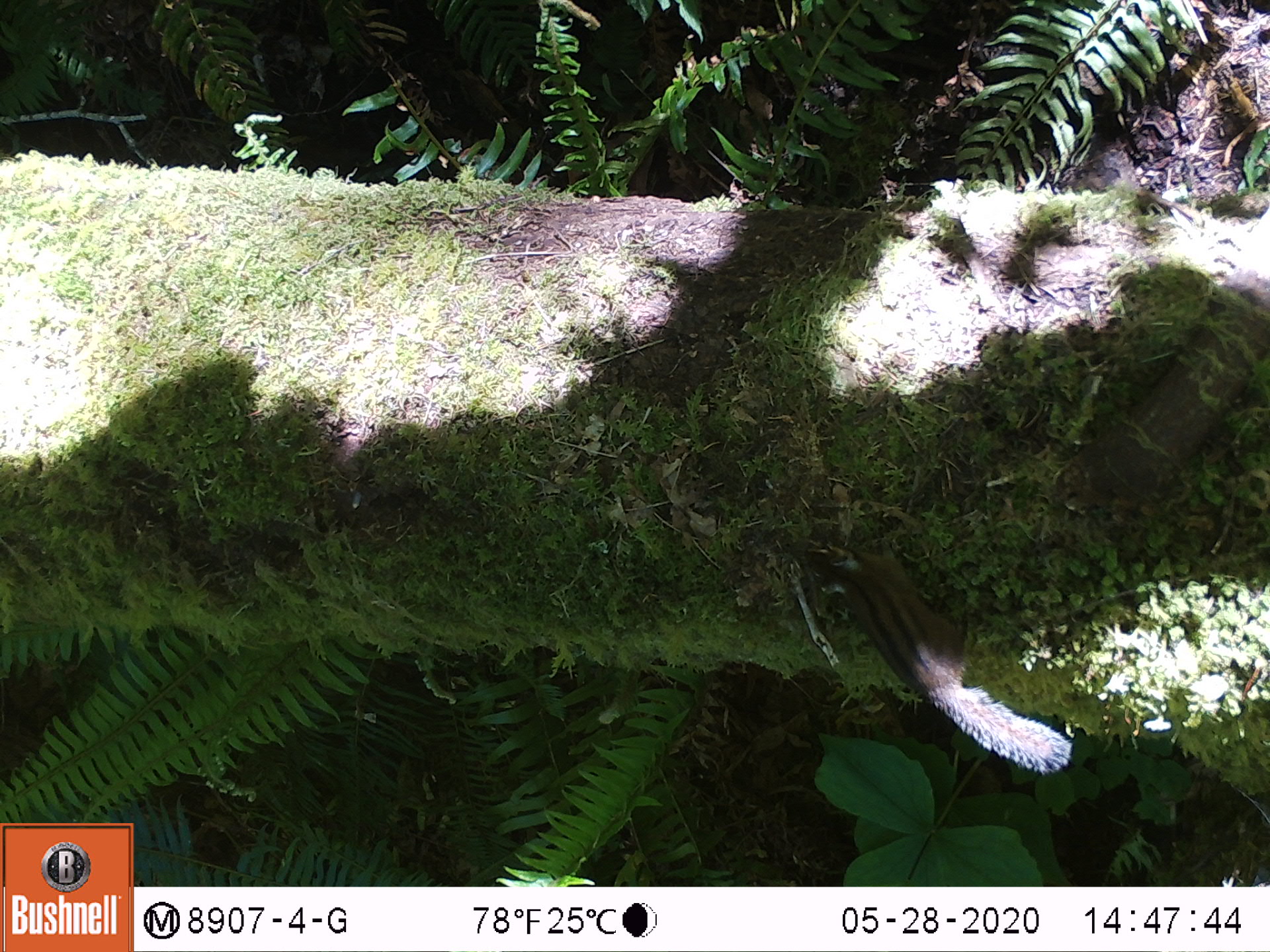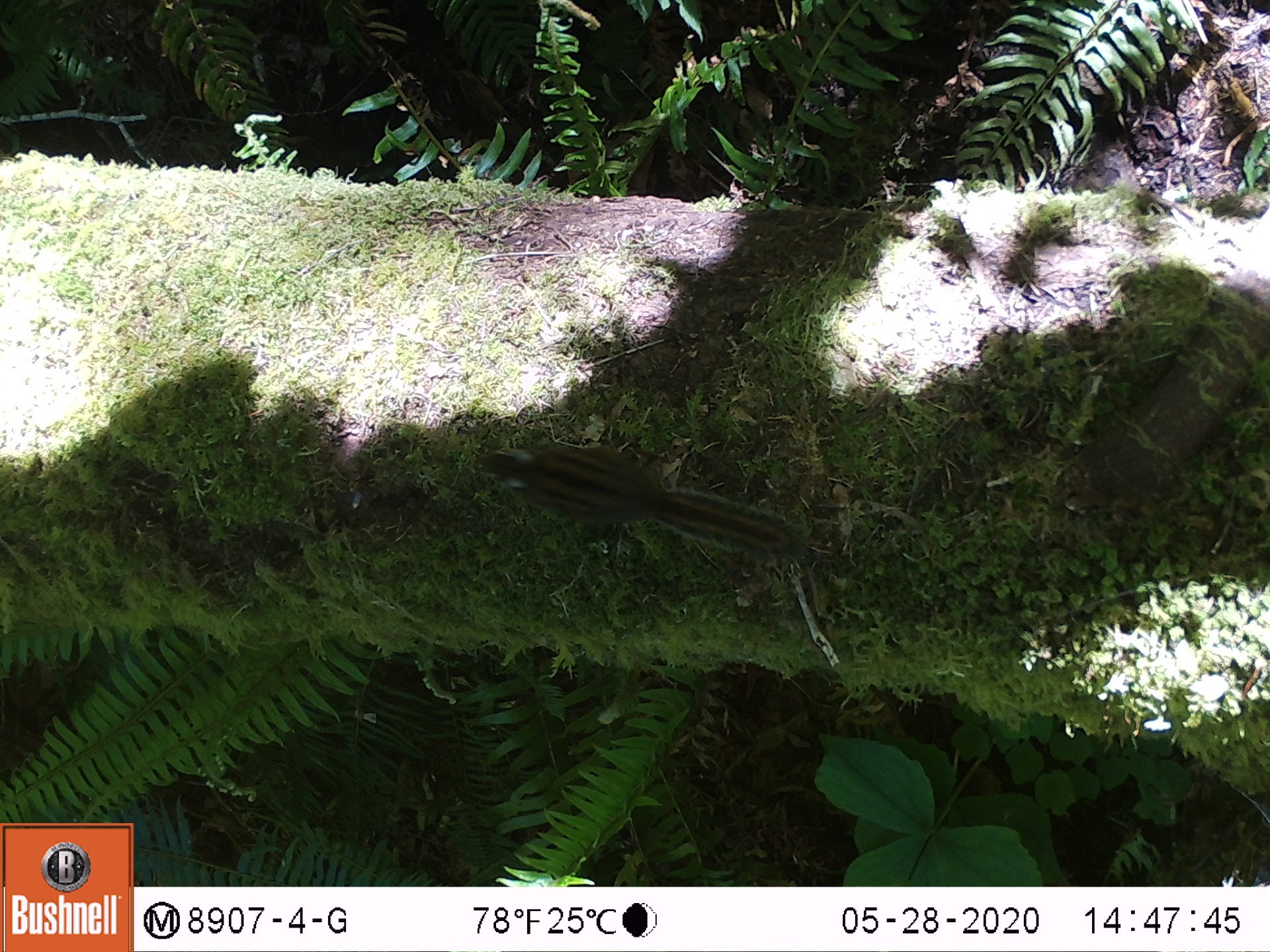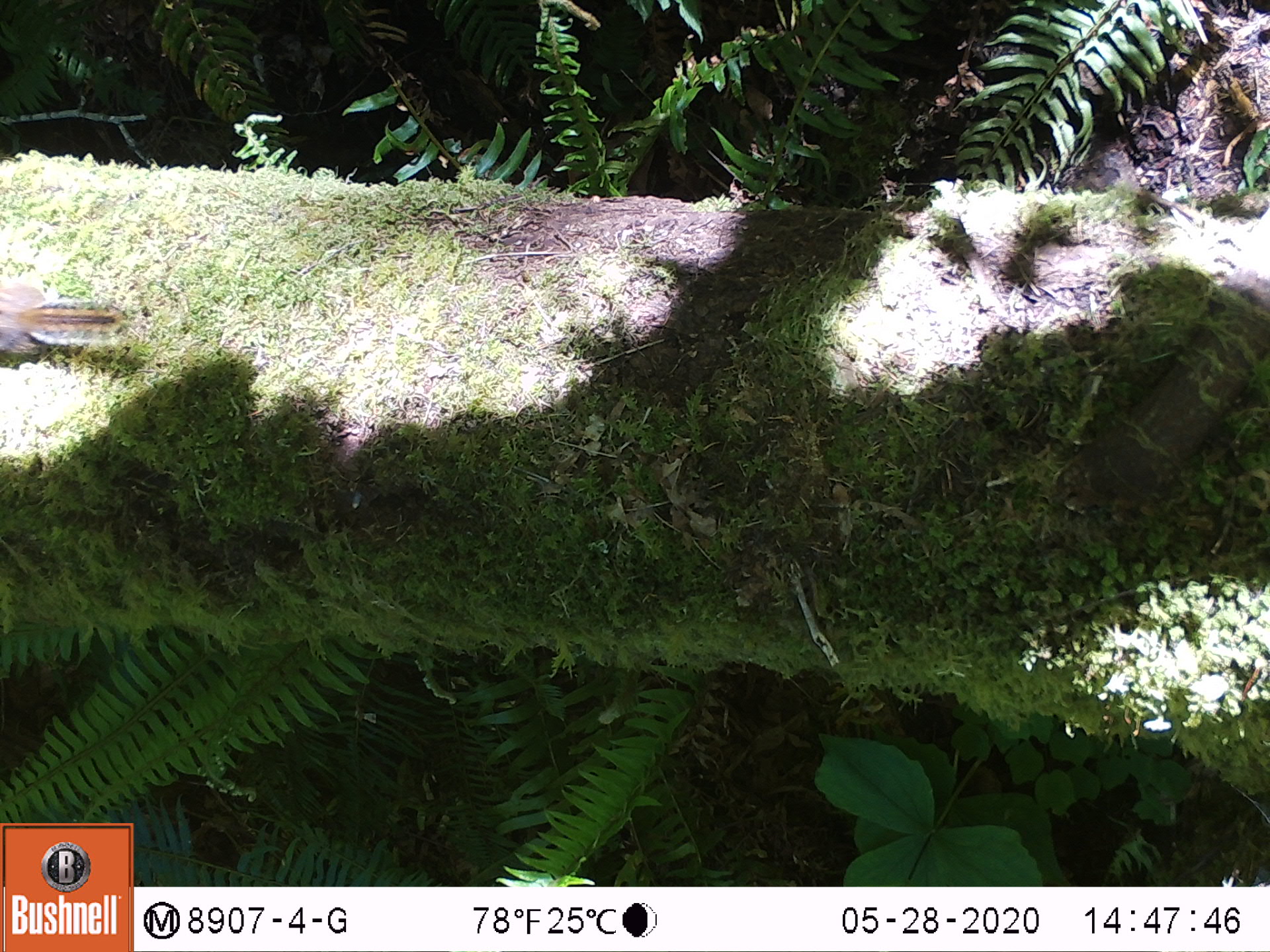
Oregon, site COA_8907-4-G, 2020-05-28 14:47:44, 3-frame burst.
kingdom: Animalia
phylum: Chordata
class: Mammalia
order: Rodentia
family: Sciuridae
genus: Neotamias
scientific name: Neotamias townsendii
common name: townsend's chipmunk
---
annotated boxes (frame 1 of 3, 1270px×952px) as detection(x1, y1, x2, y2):
townsend's chipmunk: detection(788, 534, 1082, 775)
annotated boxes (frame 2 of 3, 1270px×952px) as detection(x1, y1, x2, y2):
townsend's chipmunk: detection(463, 433, 810, 568)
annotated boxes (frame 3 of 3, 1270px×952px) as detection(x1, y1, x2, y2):
townsend's chipmunk: detection(0, 276, 144, 377)